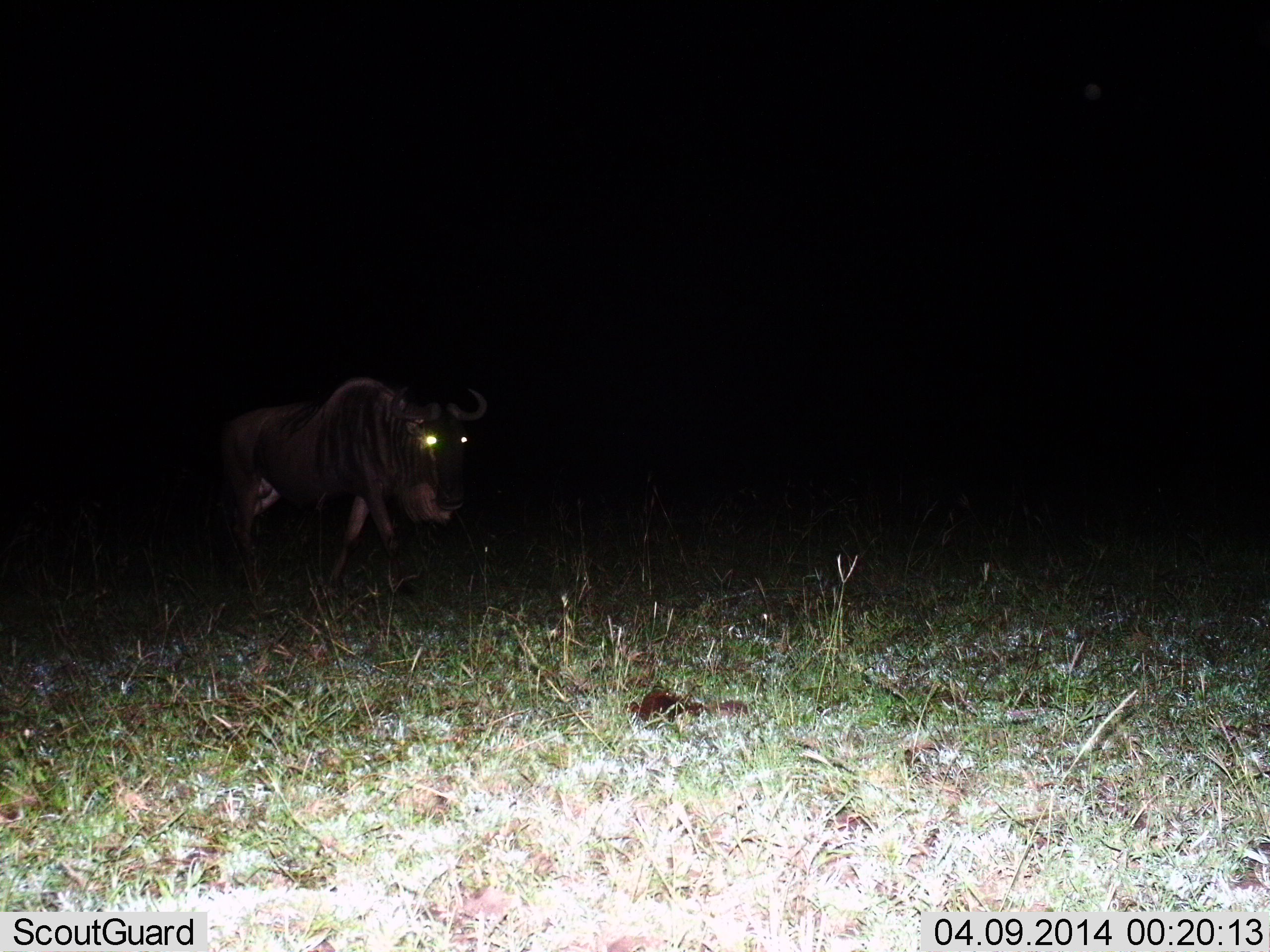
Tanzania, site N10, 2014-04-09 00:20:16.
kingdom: Animalia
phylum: Chordata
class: Mammalia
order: Artiodactyla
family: Bovidae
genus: Connochaetes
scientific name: Connochaetes taurinus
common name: blue wildebeest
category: wildebeest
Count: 1.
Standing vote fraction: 20%.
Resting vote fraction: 10%.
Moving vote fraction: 80%.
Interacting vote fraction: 0%.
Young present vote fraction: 10%.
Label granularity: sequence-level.